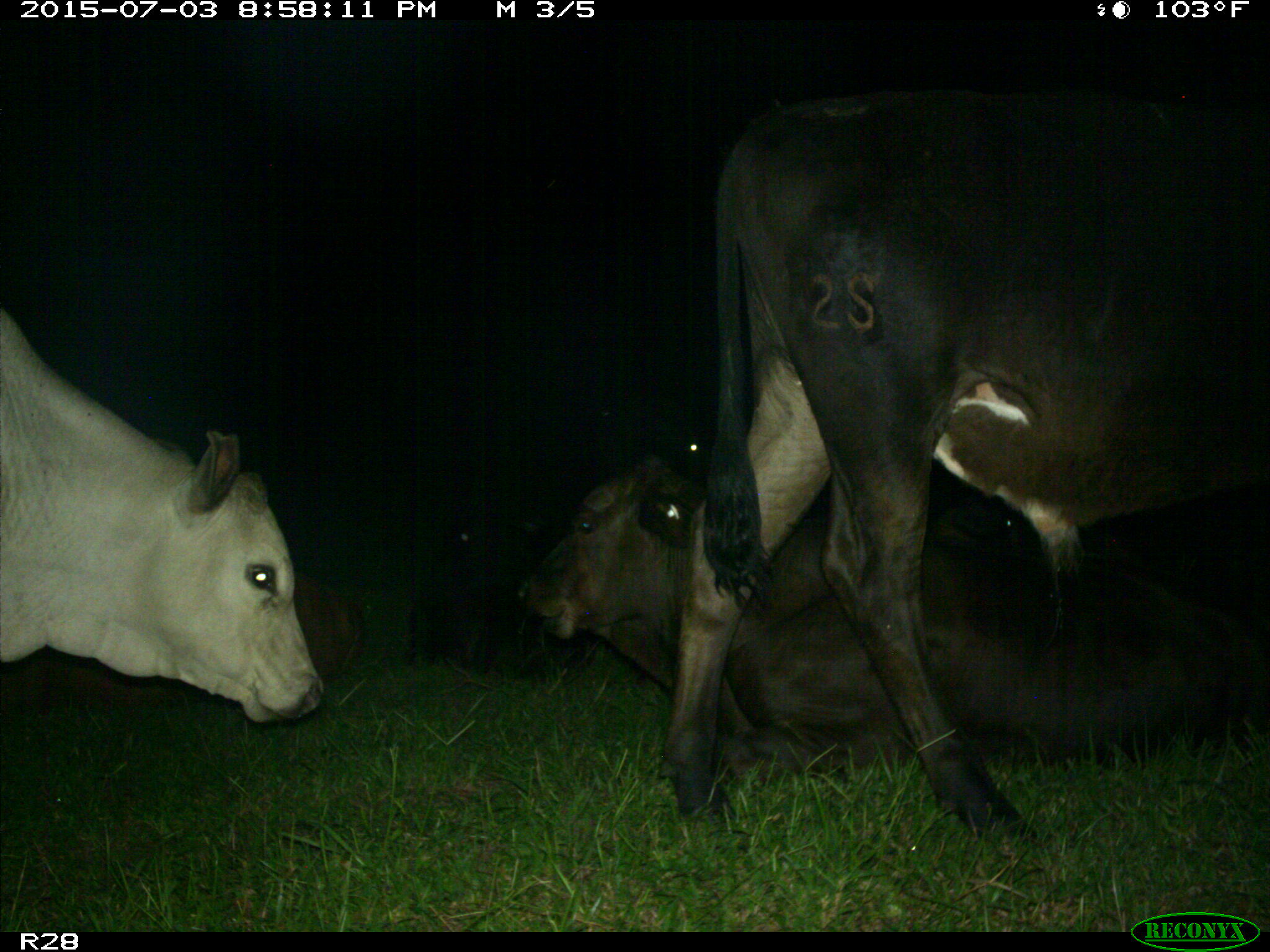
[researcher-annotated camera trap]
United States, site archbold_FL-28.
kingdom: Animalia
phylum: Chordata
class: Mammalia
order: Artiodactyla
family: Bovidae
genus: Bos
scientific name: Bos taurus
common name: domestic cow